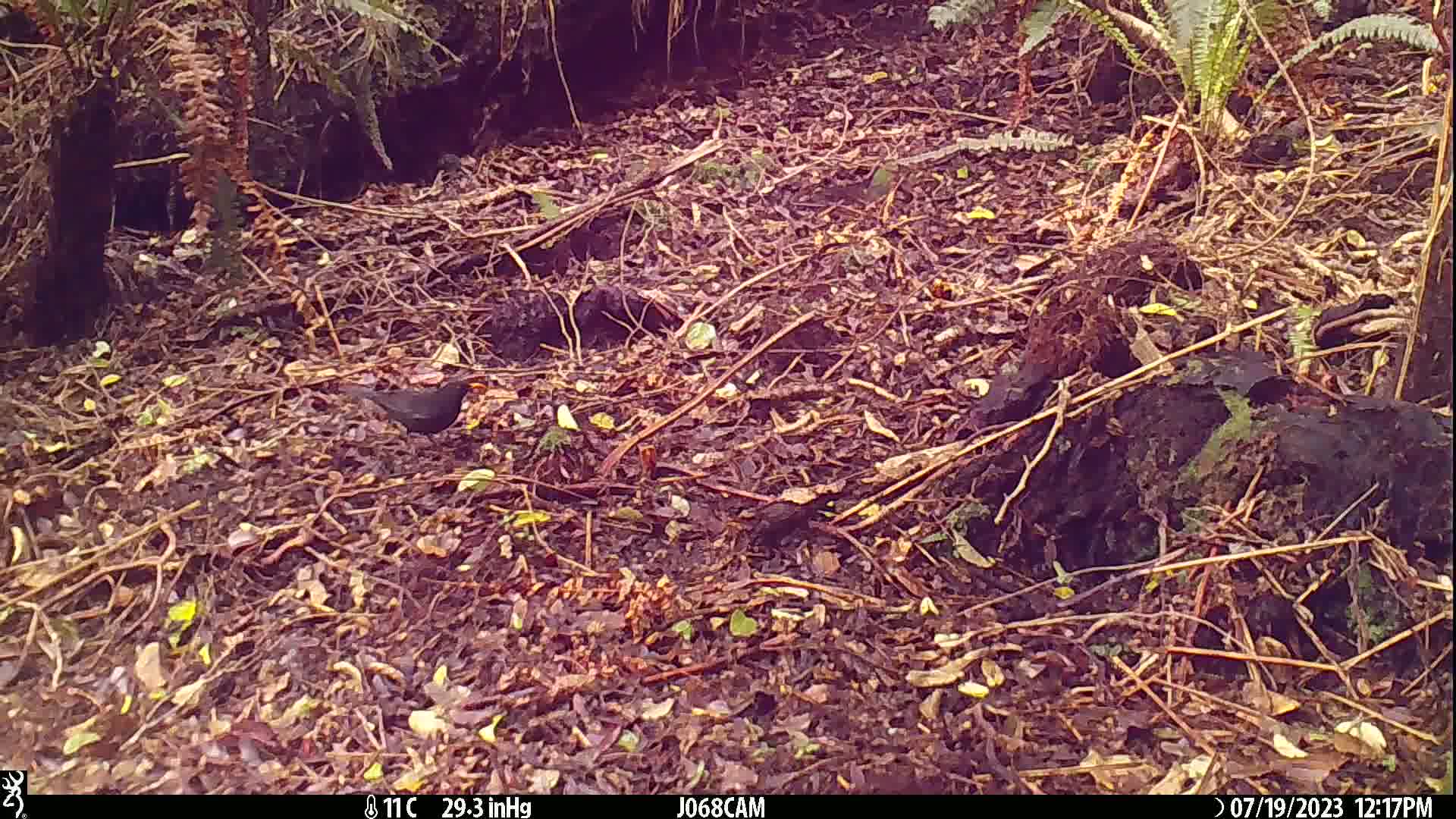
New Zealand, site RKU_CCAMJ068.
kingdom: Animalia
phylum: Chordata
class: Aves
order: Passeriformes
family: Turdidae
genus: Turdus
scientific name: Turdus merula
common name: eurasian blackbird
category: blackbird